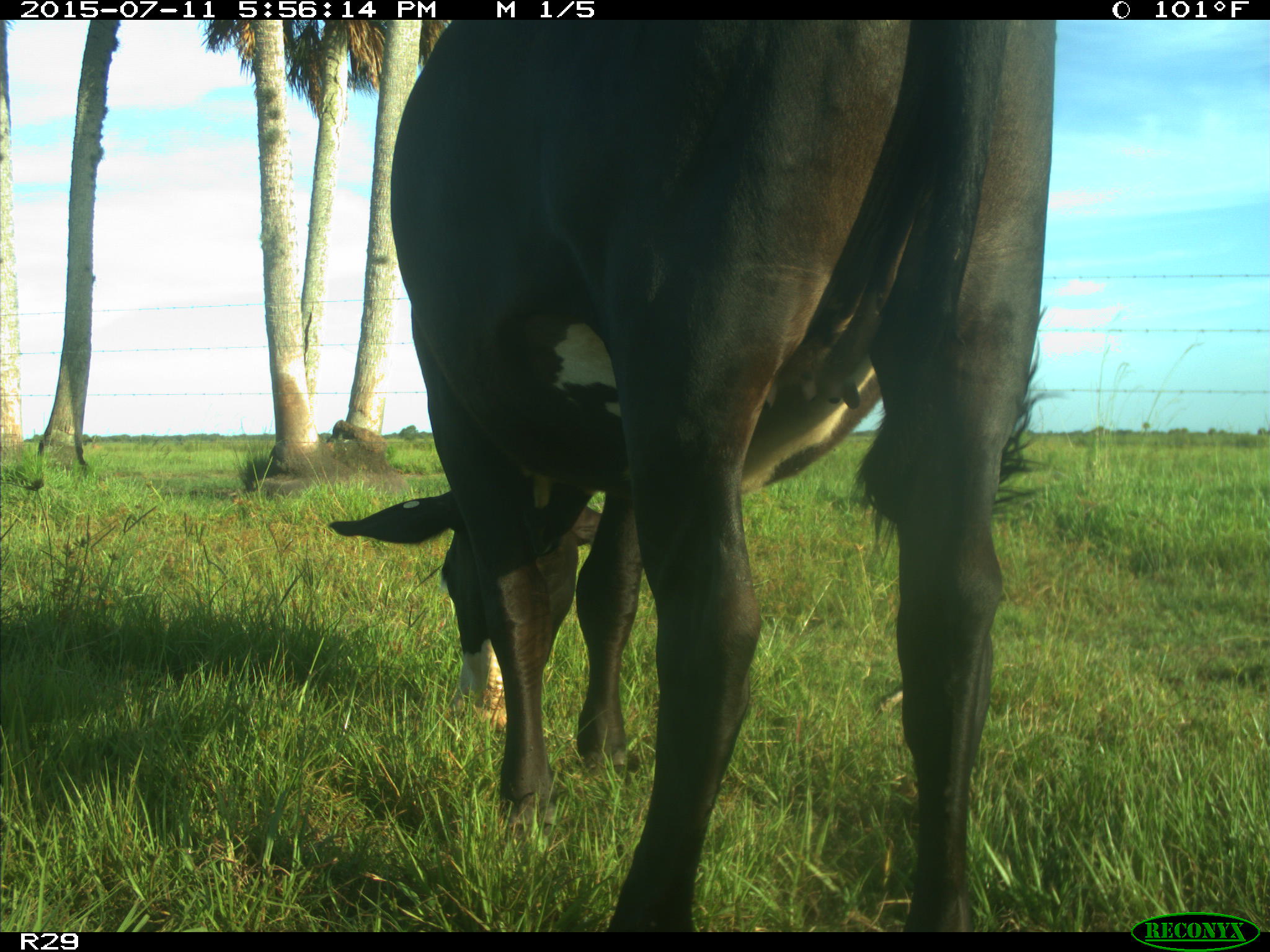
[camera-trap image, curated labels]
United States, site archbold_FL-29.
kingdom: Animalia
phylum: Chordata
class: Mammalia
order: Artiodactyla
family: Bovidae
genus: Bos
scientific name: Bos taurus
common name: domestic cow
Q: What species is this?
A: Bos taurus (domestic cow).